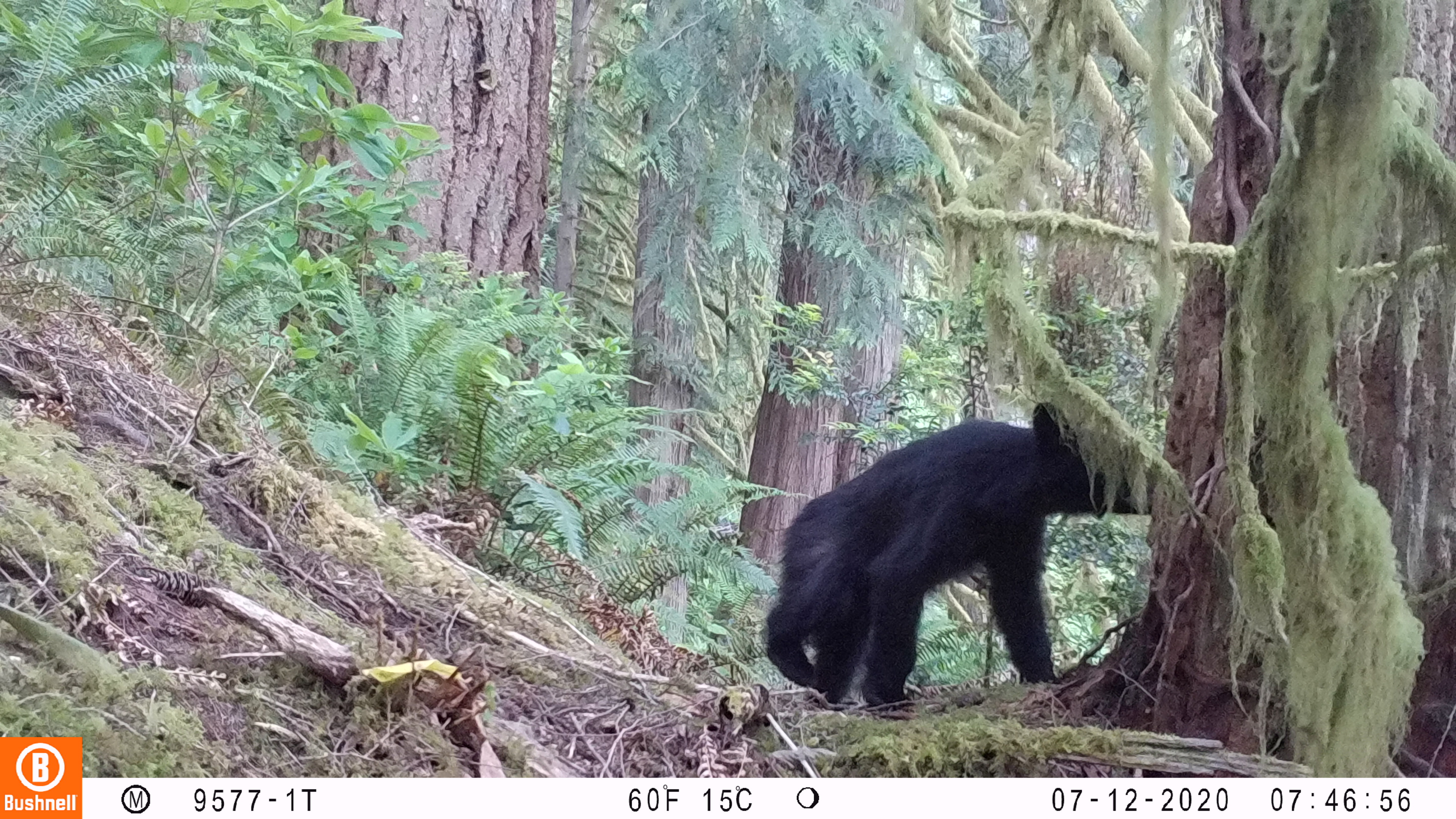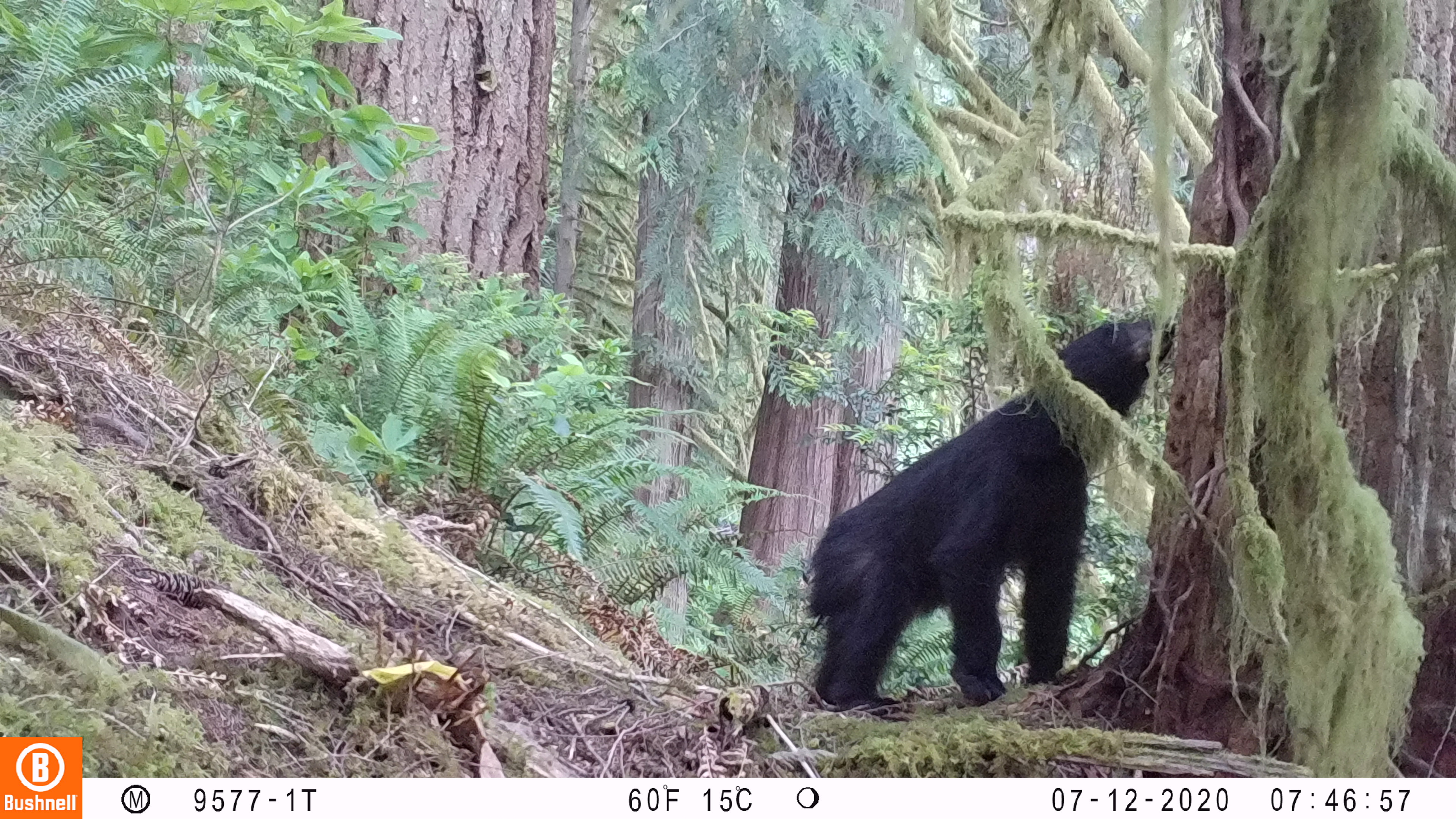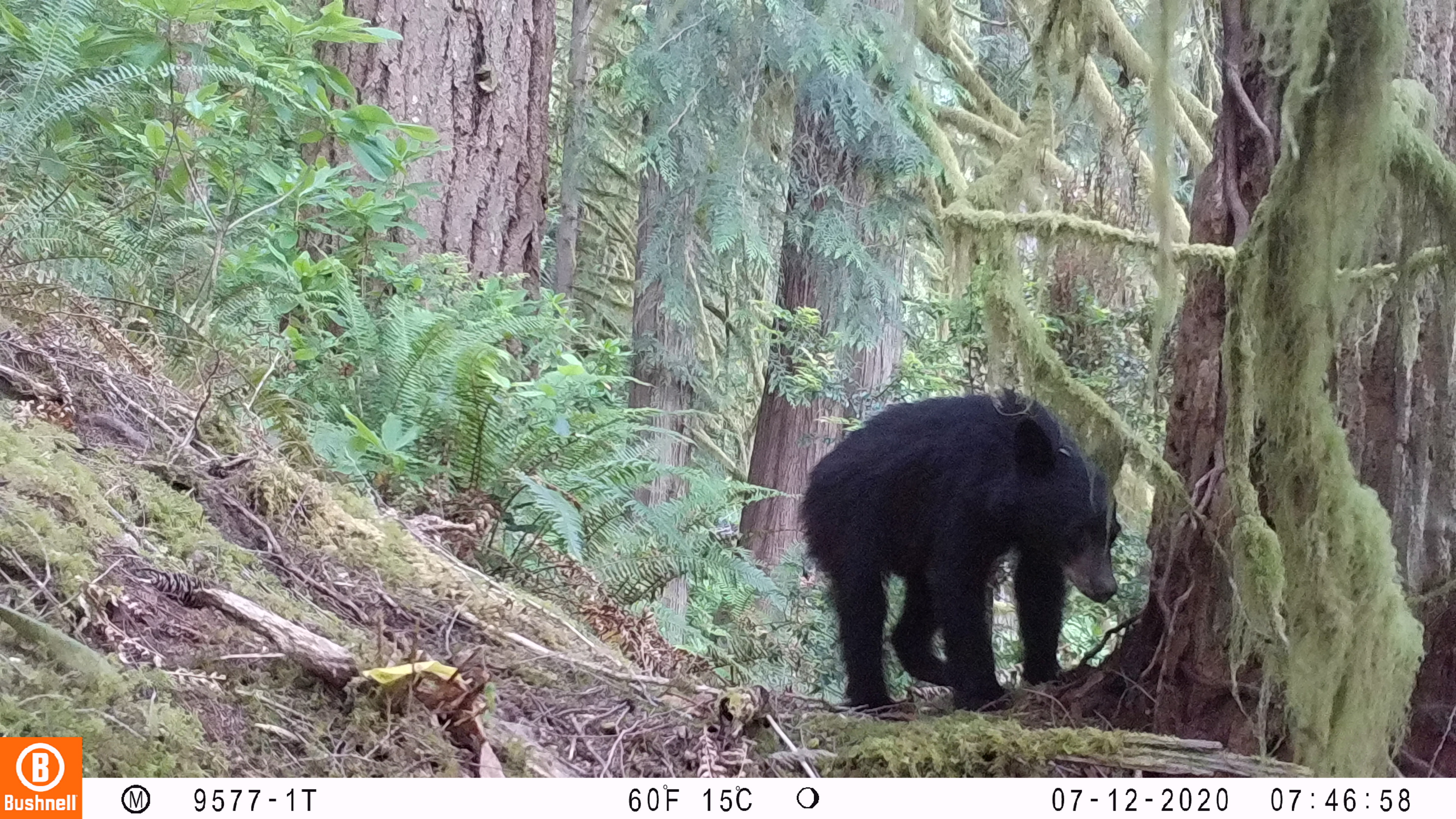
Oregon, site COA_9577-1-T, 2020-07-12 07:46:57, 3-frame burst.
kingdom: Animalia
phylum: Chordata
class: Mammalia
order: Carnivora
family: Ursidae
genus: Ursus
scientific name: Ursus americanus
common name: american black bear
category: black bear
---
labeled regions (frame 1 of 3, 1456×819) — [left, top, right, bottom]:
black bear: [748, 404, 1159, 711]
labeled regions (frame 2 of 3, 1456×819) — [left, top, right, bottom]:
black bear: [803, 312, 1173, 711]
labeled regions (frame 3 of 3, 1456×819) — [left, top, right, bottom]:
black bear: [807, 388, 1129, 718]